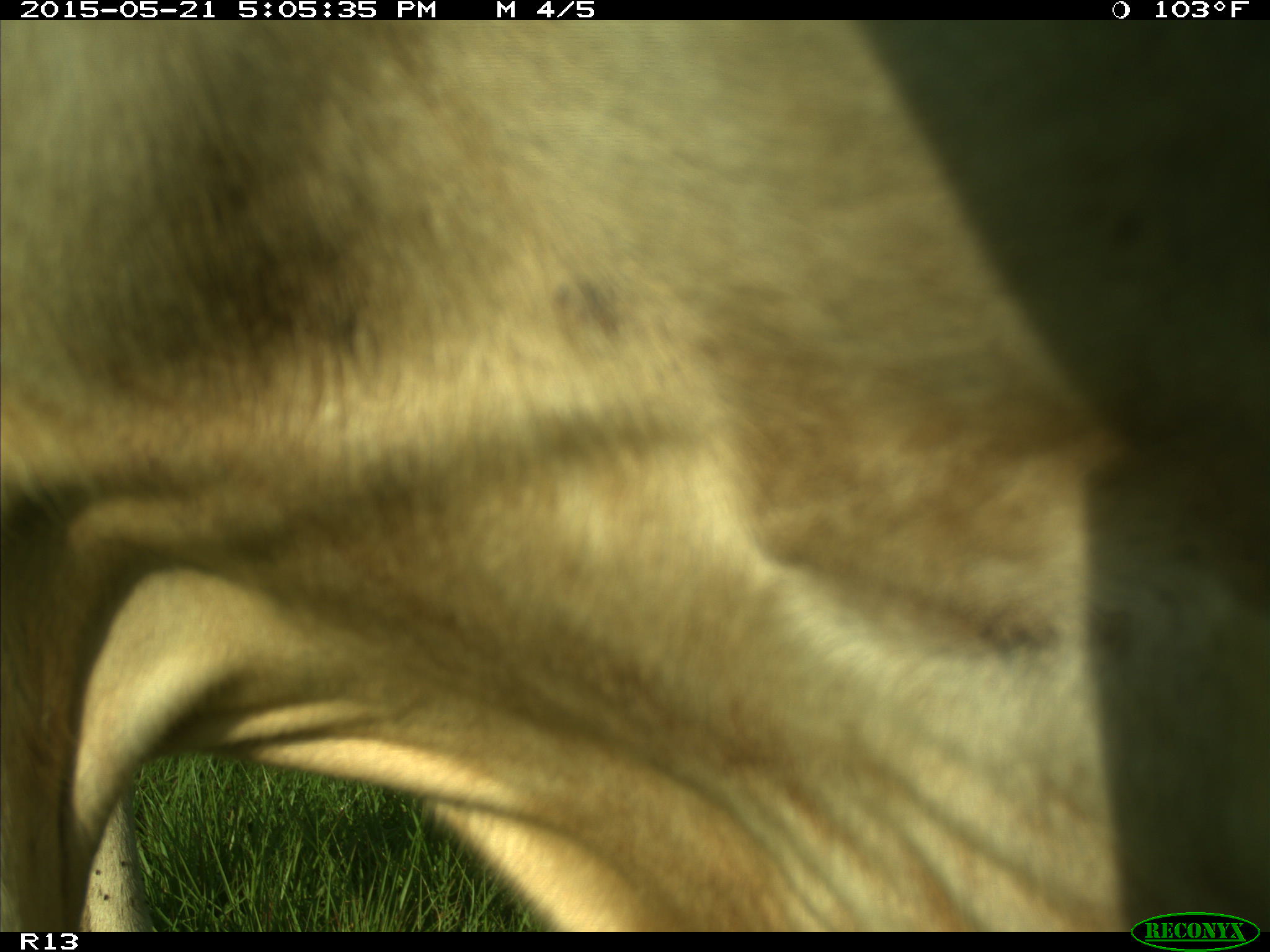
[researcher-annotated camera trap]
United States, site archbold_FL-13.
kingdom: Animalia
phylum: Chordata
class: Mammalia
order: Artiodactyla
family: Bovidae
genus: Bos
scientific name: Bos taurus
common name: domestic cow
Bos taurus (domestic cow).